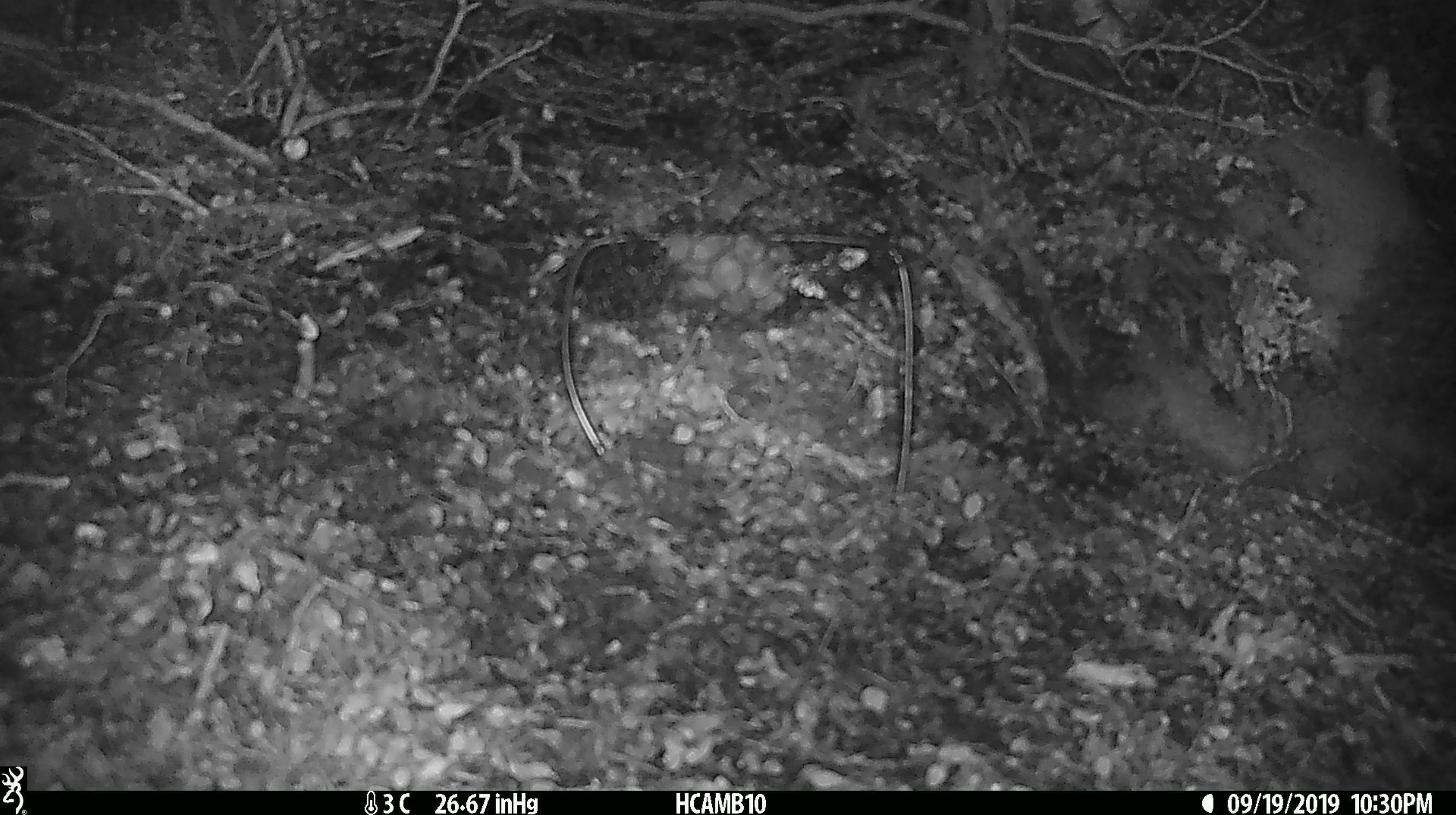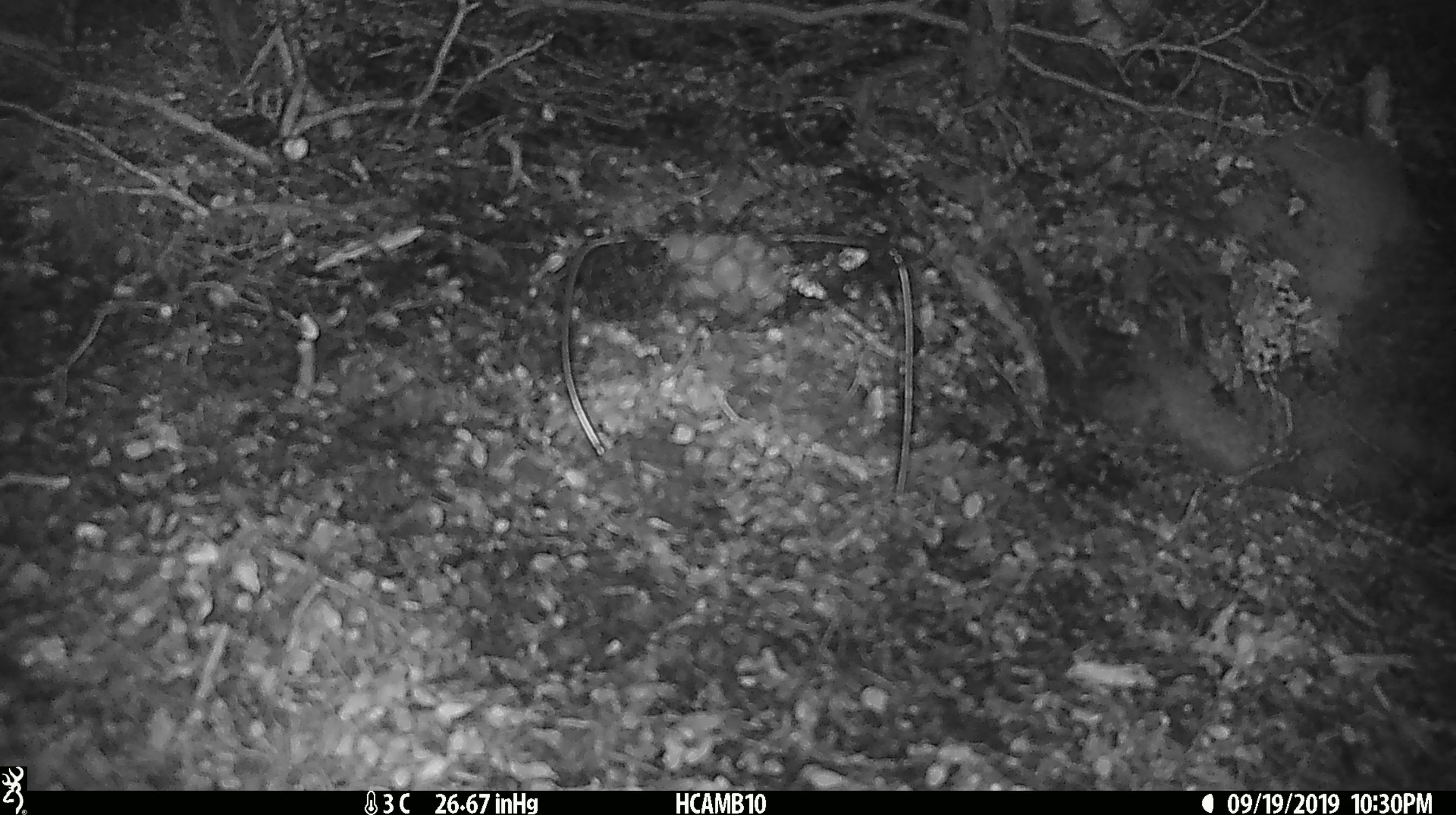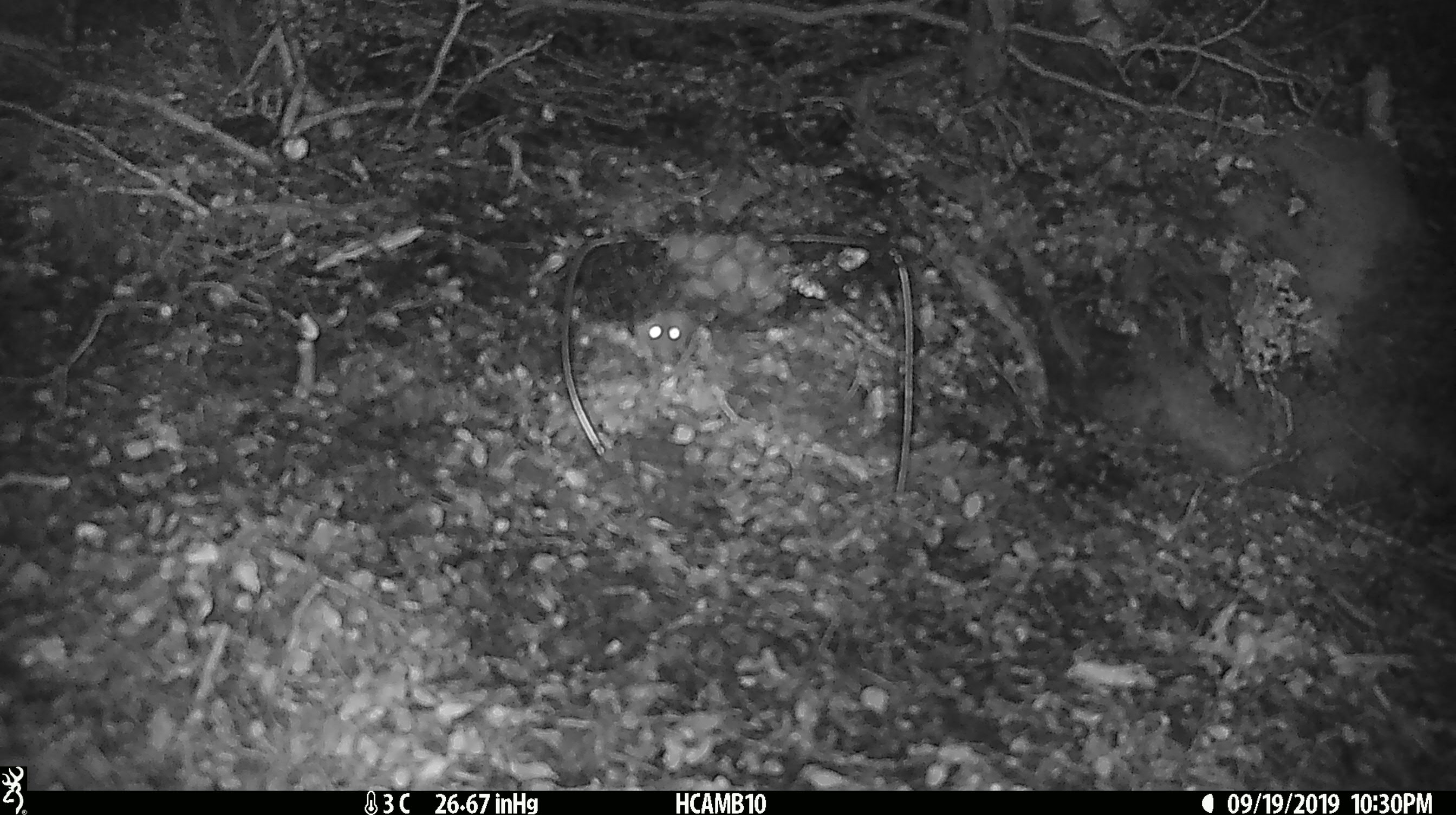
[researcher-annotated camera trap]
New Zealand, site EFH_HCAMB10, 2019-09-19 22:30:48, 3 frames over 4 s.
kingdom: Animalia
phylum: Chordata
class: Mammalia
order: Rodentia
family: Muridae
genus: Mus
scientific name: Mus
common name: mouse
Mouse (Mus).